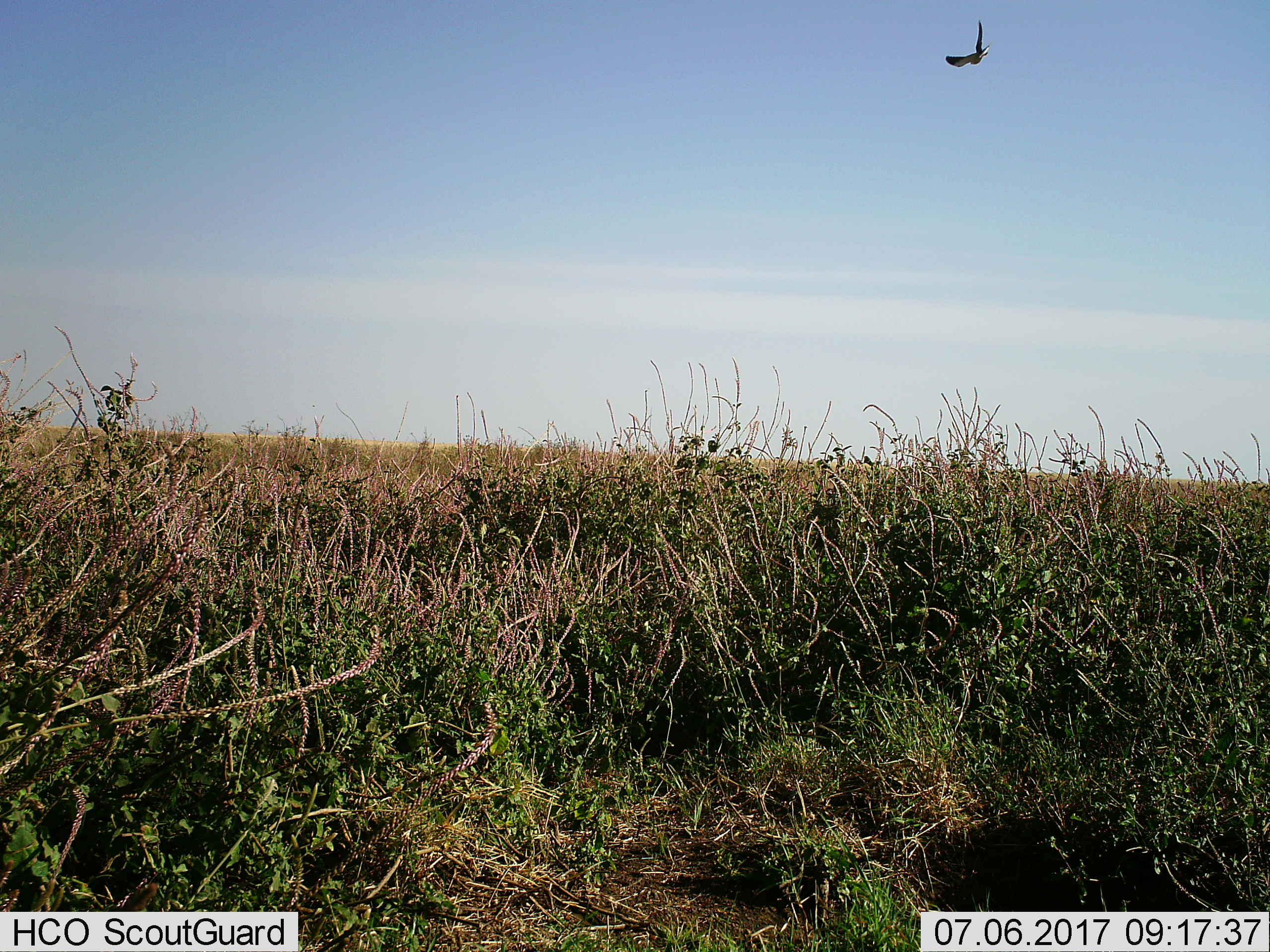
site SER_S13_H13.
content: unidentified animal